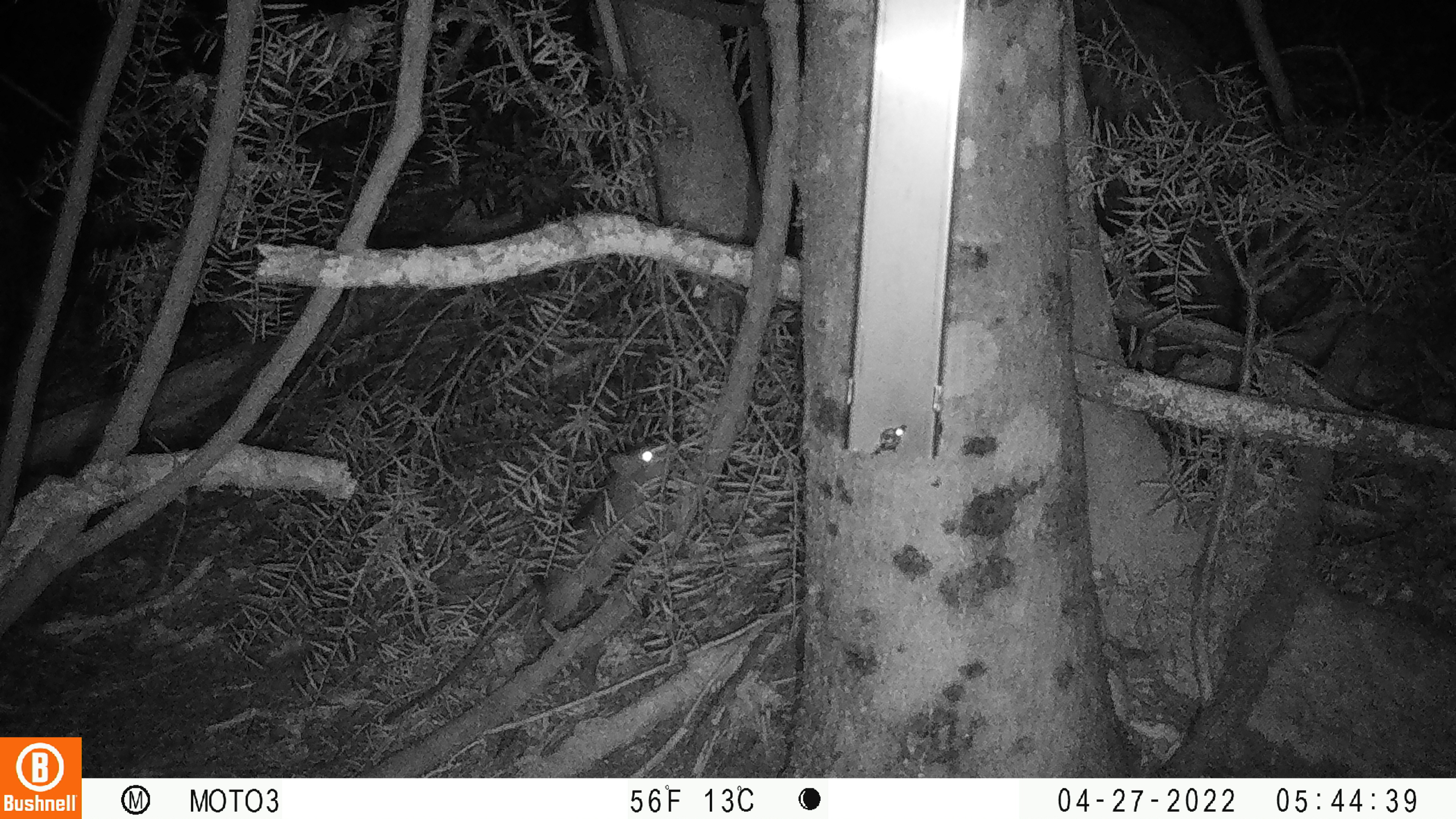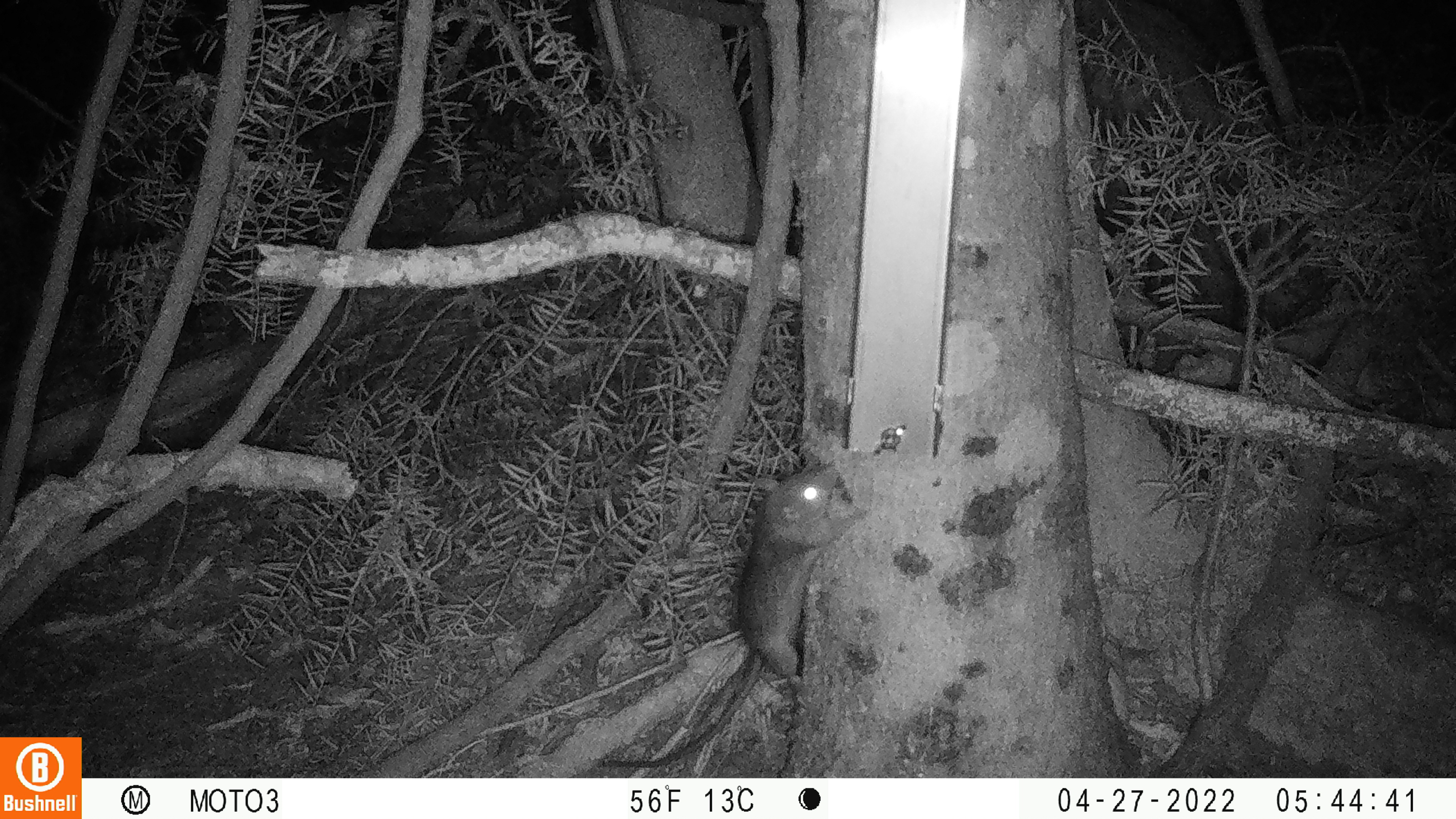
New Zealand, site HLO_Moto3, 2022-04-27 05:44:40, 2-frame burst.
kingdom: Animalia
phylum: Chordata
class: Mammalia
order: Rodentia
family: Muridae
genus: Rattus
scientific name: Rattus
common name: rat